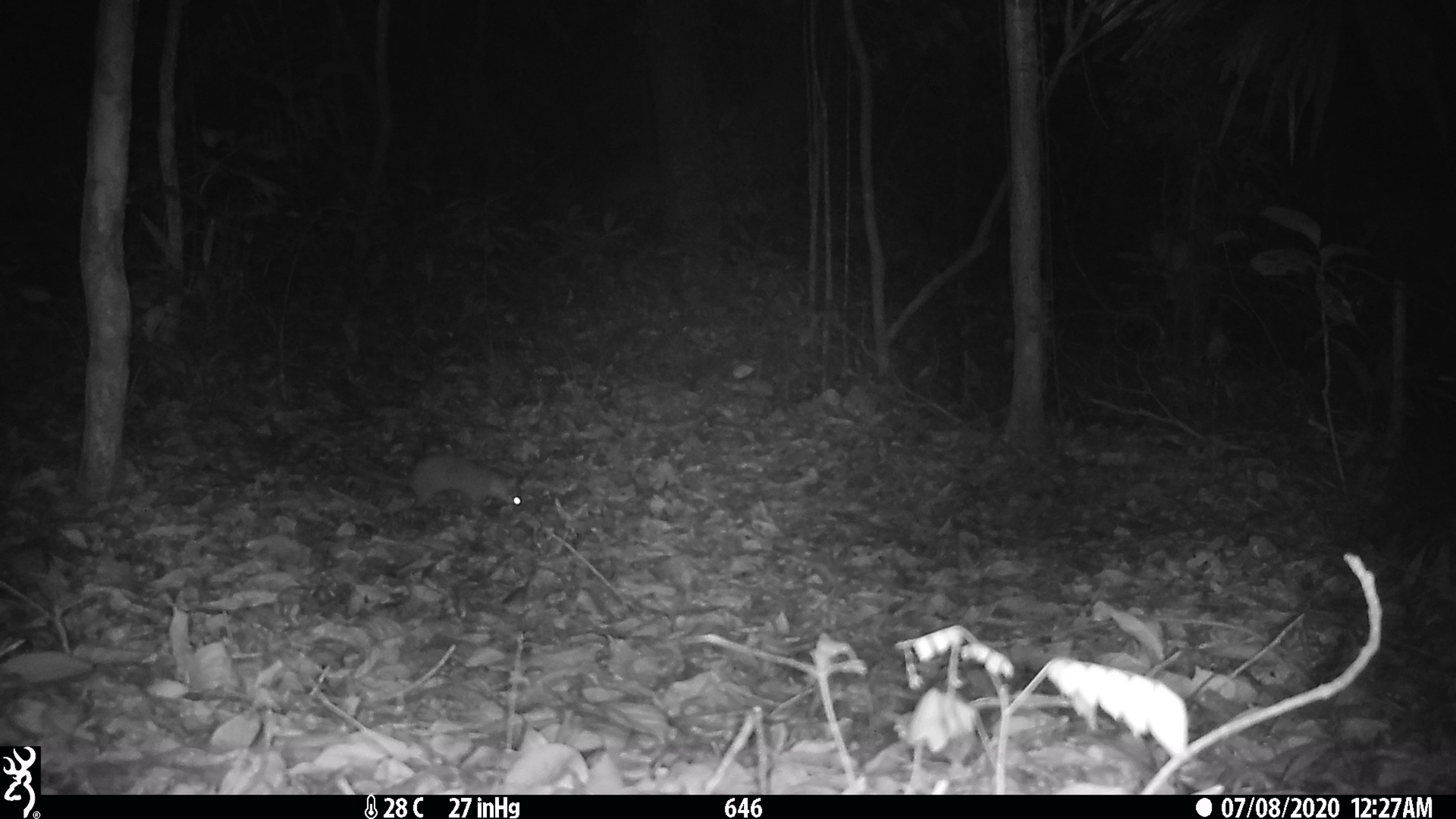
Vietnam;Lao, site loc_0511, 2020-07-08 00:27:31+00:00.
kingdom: Animalia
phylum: Chordata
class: Mammalia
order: Rodentia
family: Muridae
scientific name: Muridae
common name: old-world mice and rats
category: unidentified murid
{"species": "unidentified murid (old-world mice and rats) (Muridae)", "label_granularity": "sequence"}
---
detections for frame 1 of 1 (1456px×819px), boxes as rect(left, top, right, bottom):
unidentified murid: rect(342, 451, 526, 520)